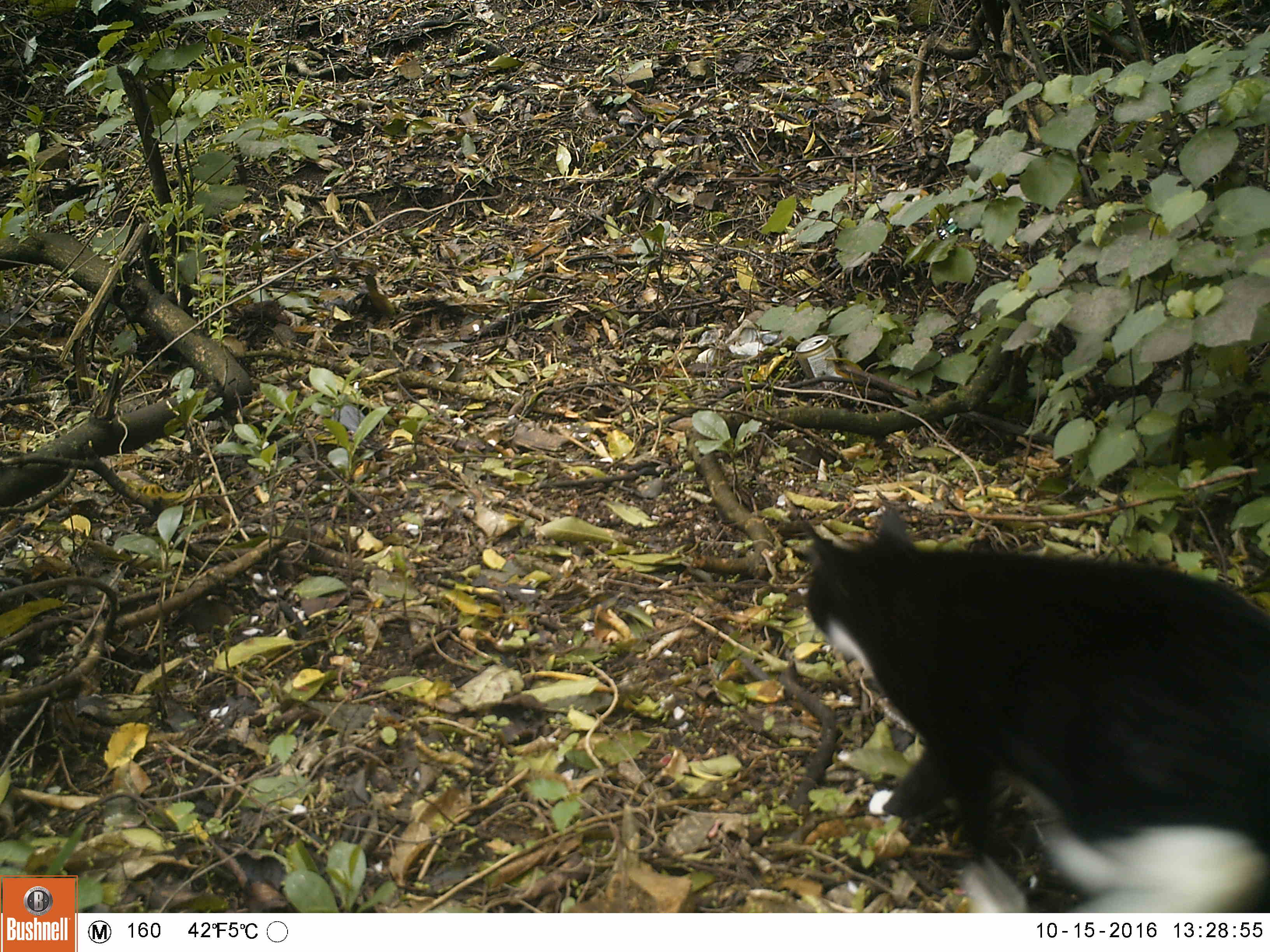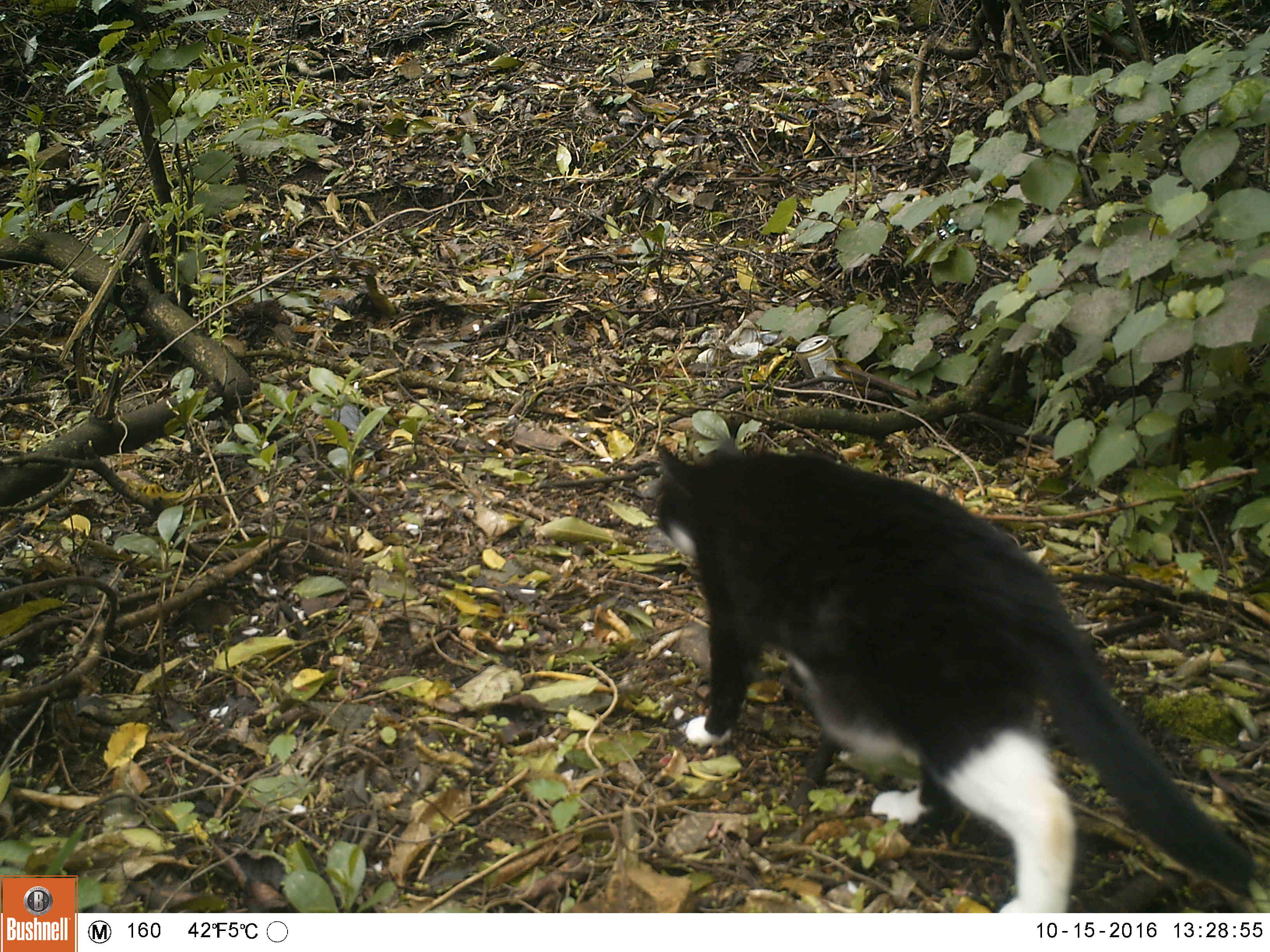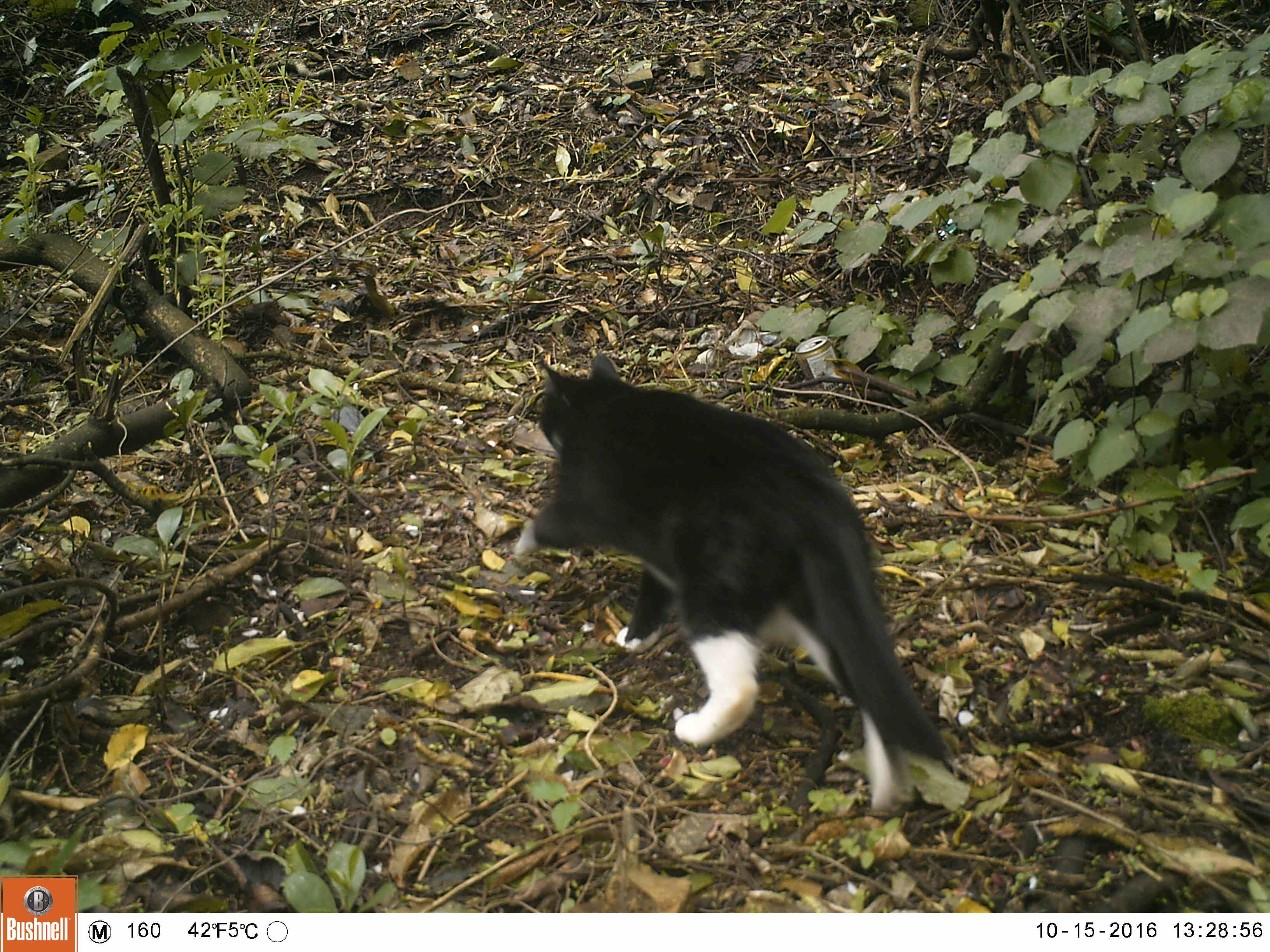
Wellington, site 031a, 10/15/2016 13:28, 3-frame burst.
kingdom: Animalia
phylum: Chordata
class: Mammalia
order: Carnivora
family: Felidae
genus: Felis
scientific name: Felis catus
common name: cat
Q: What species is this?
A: Cat (Felis catus).